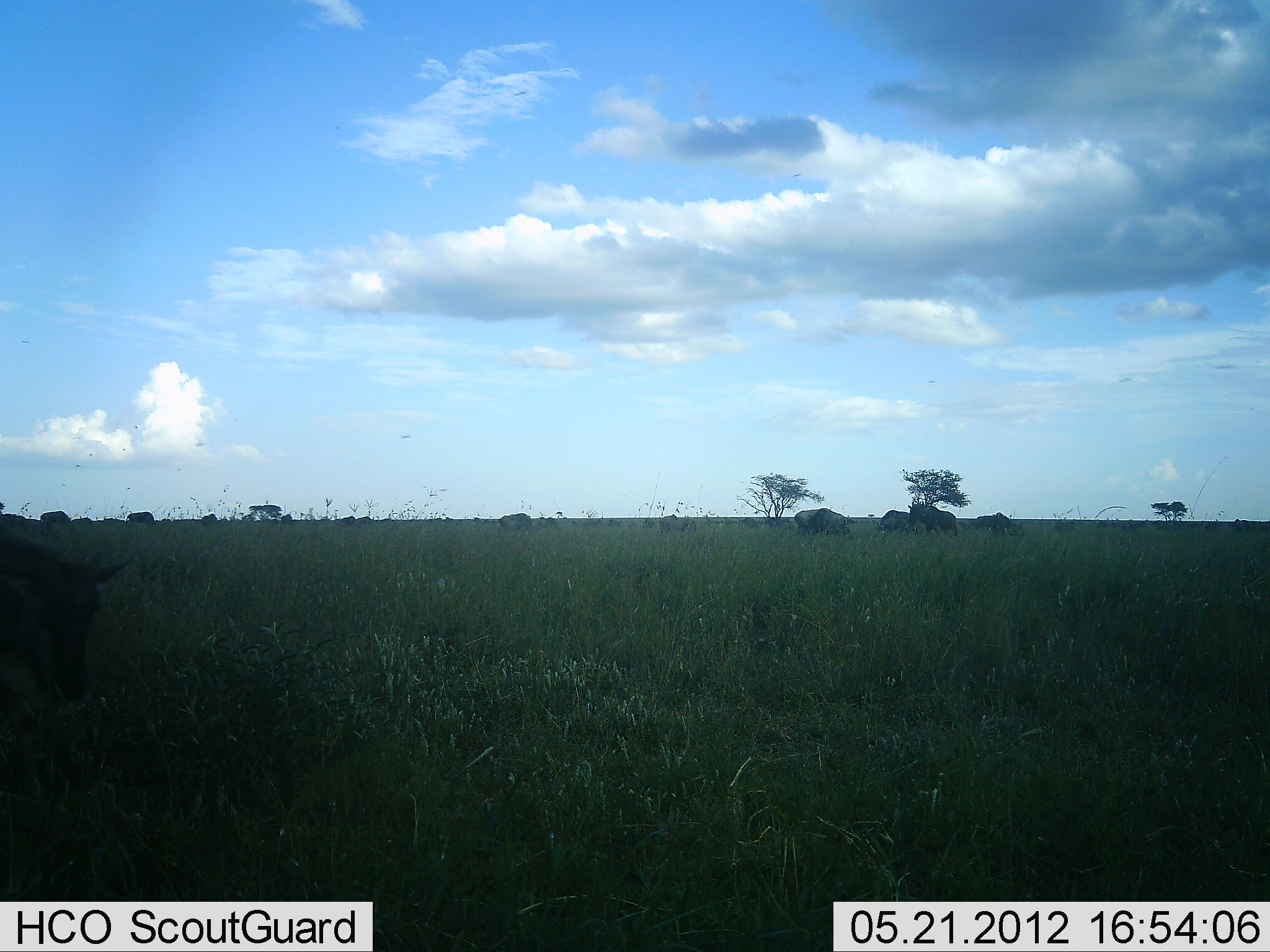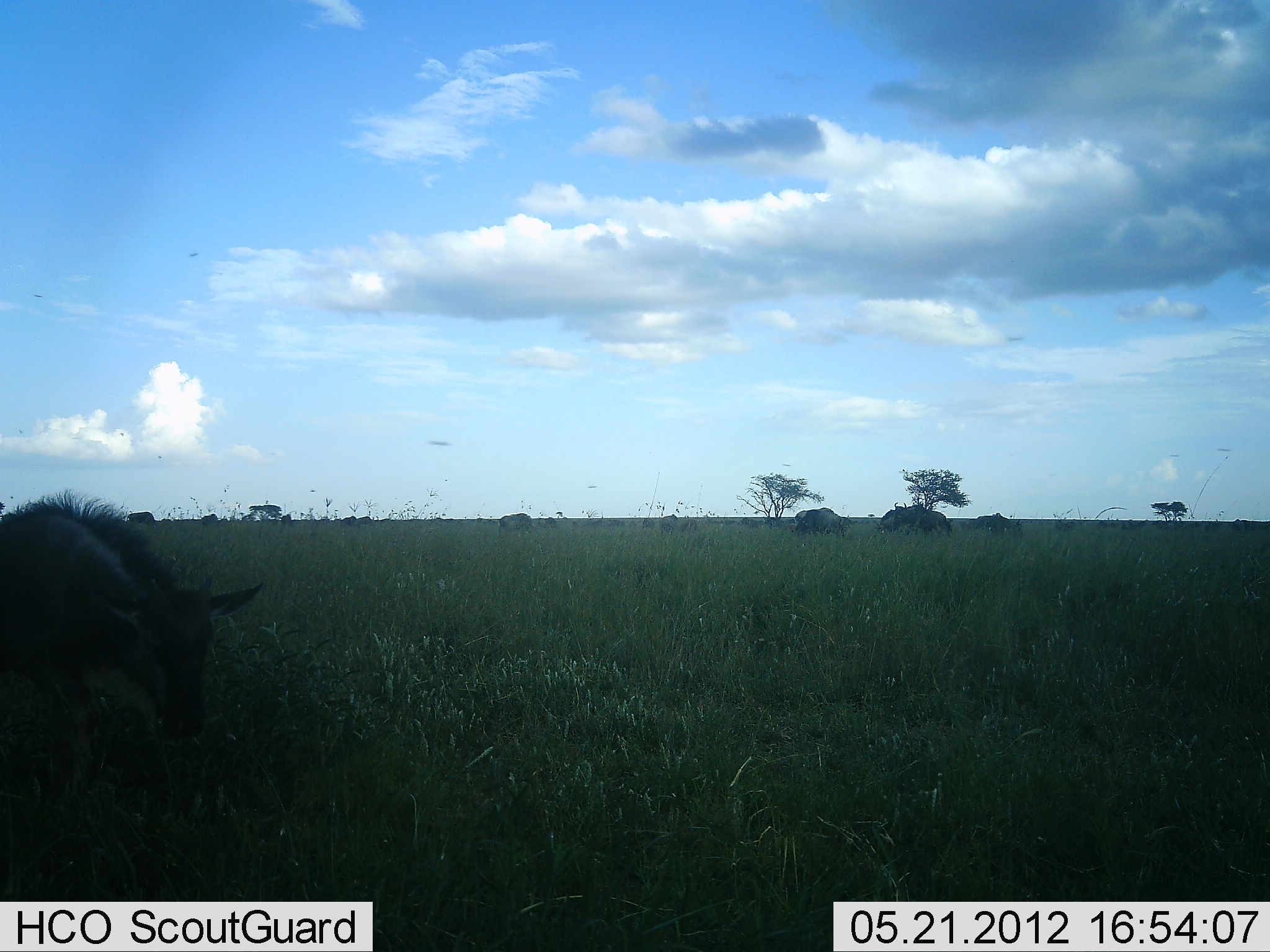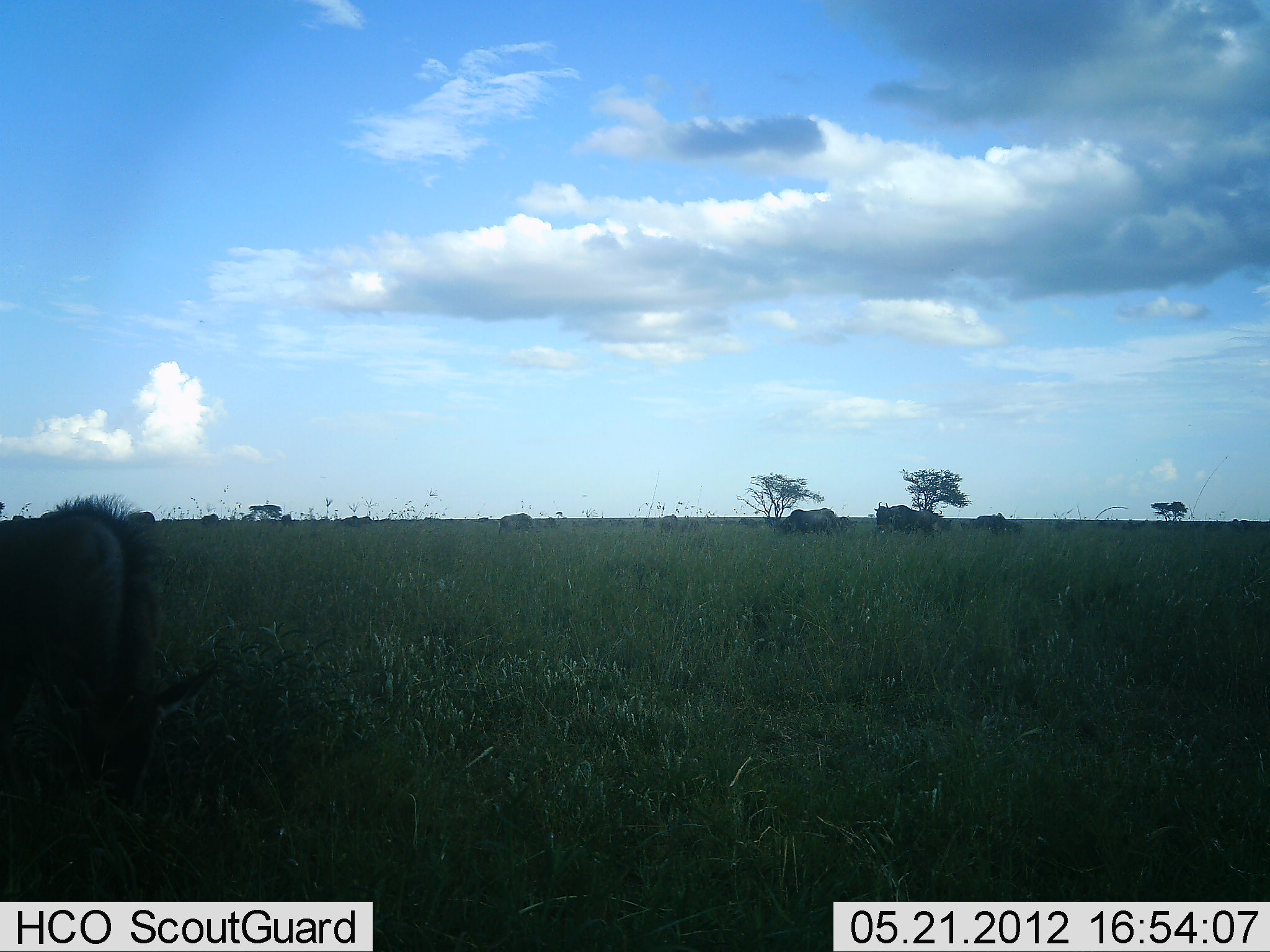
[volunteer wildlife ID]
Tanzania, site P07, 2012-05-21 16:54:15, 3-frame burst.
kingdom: Animalia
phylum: Chordata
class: Mammalia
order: Artiodactyla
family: Bovidae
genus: Connochaetes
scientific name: Connochaetes taurinus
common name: blue wildebeest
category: wildebeest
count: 10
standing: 47%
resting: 0%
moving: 47%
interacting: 0%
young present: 47%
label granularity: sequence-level